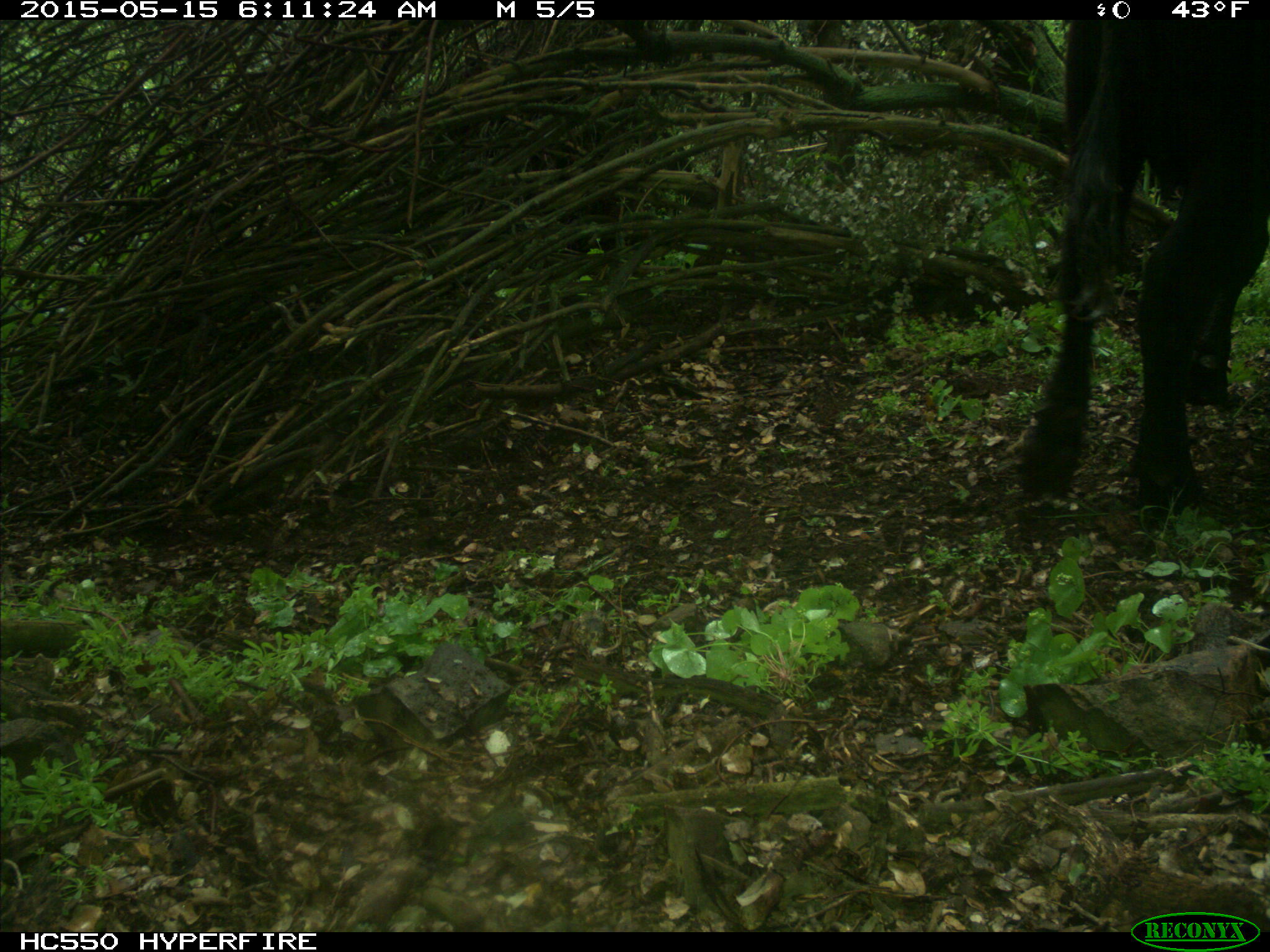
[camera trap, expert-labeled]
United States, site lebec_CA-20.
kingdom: Animalia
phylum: Chordata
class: Mammalia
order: Artiodactyla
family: Bovidae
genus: Bos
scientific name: Bos taurus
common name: domestic cow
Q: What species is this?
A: Bos taurus (domestic cow).